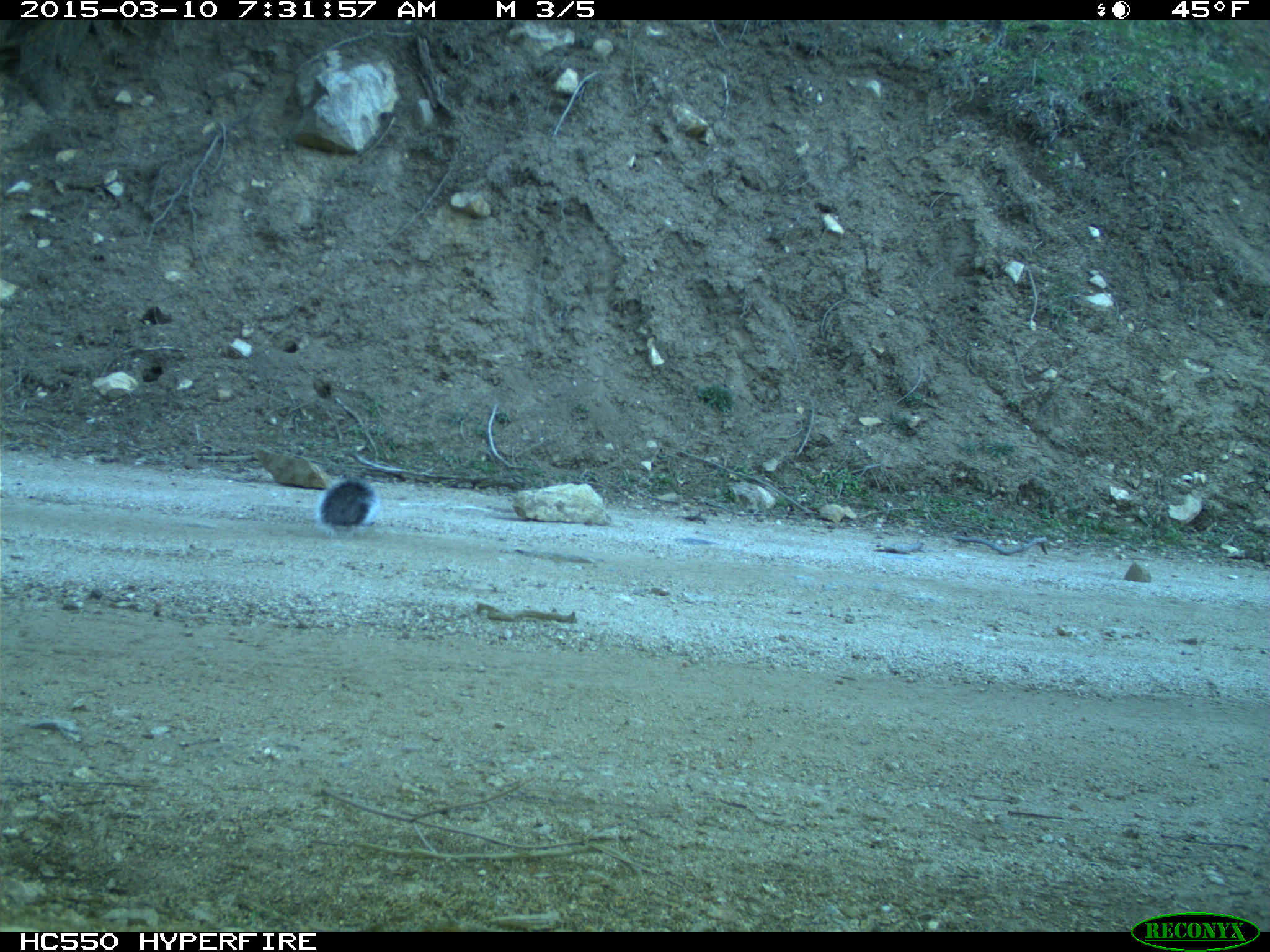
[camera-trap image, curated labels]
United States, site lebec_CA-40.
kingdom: Animalia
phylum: Chordata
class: Mammalia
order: Rodentia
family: Sciuridae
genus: Sciurus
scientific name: Sciurus carolinensis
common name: eastern gray squirrel